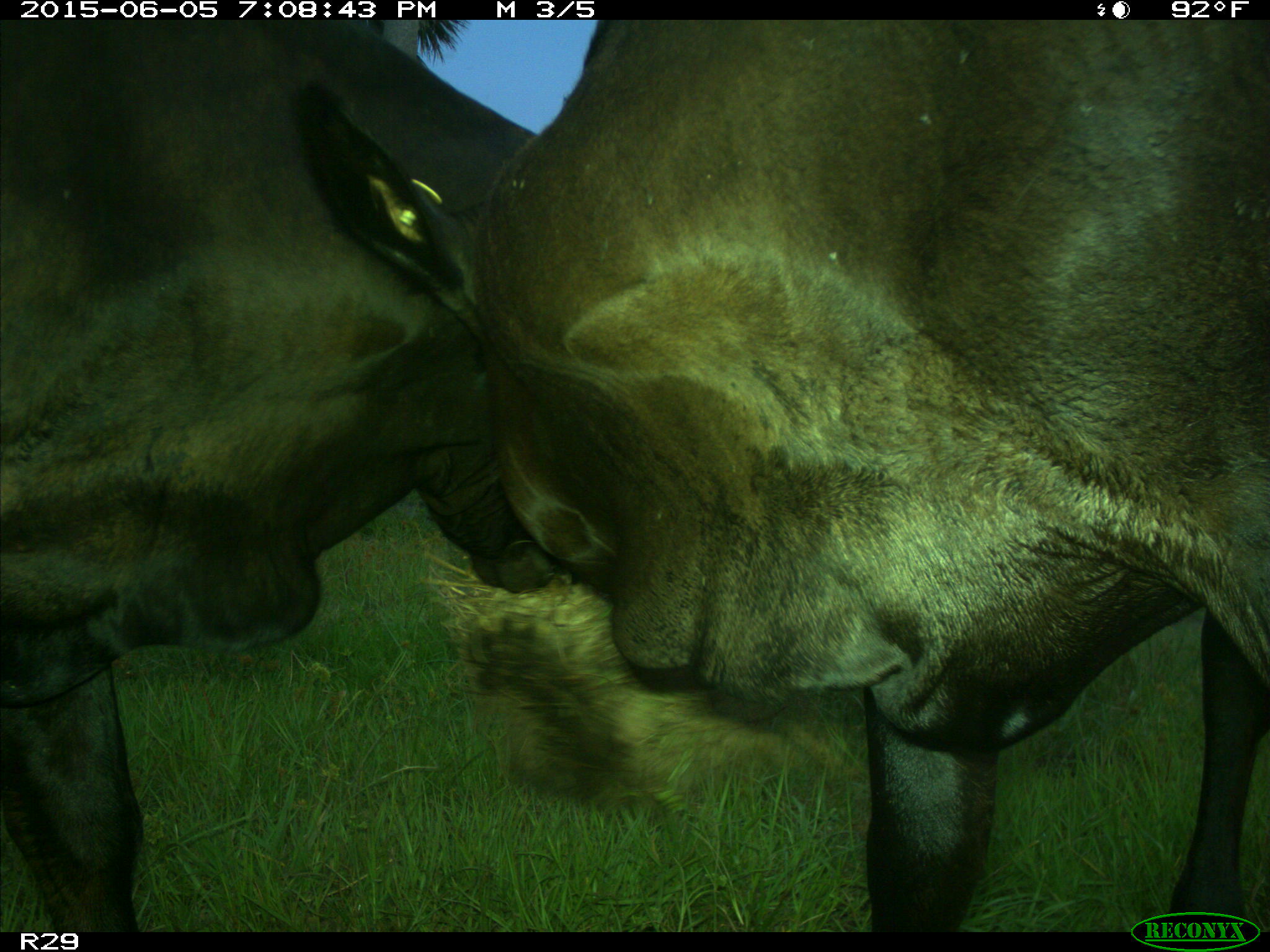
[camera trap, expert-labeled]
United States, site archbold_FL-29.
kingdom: Animalia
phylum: Chordata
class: Mammalia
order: Artiodactyla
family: Bovidae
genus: Bos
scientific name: Bos taurus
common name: domestic cow